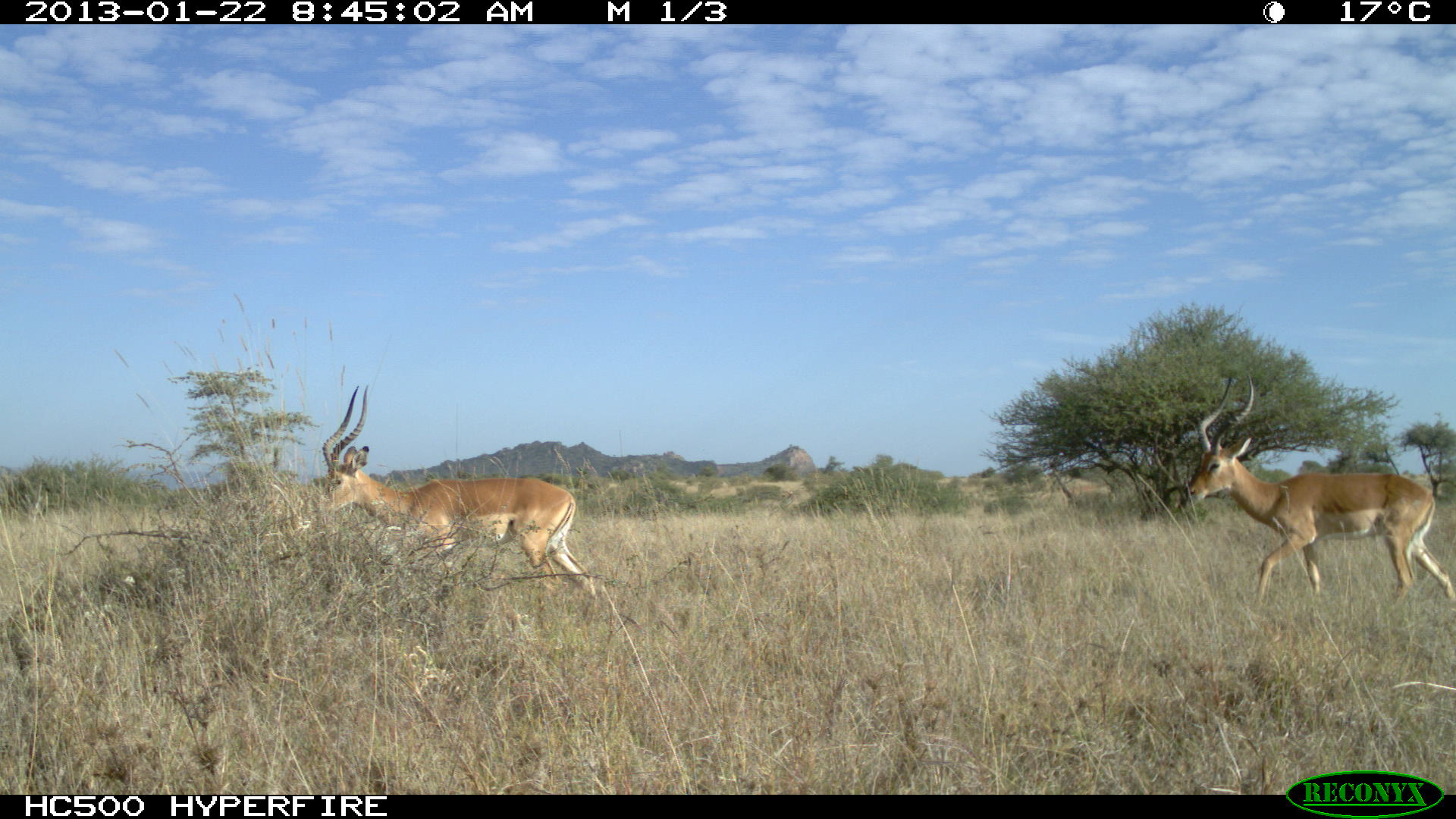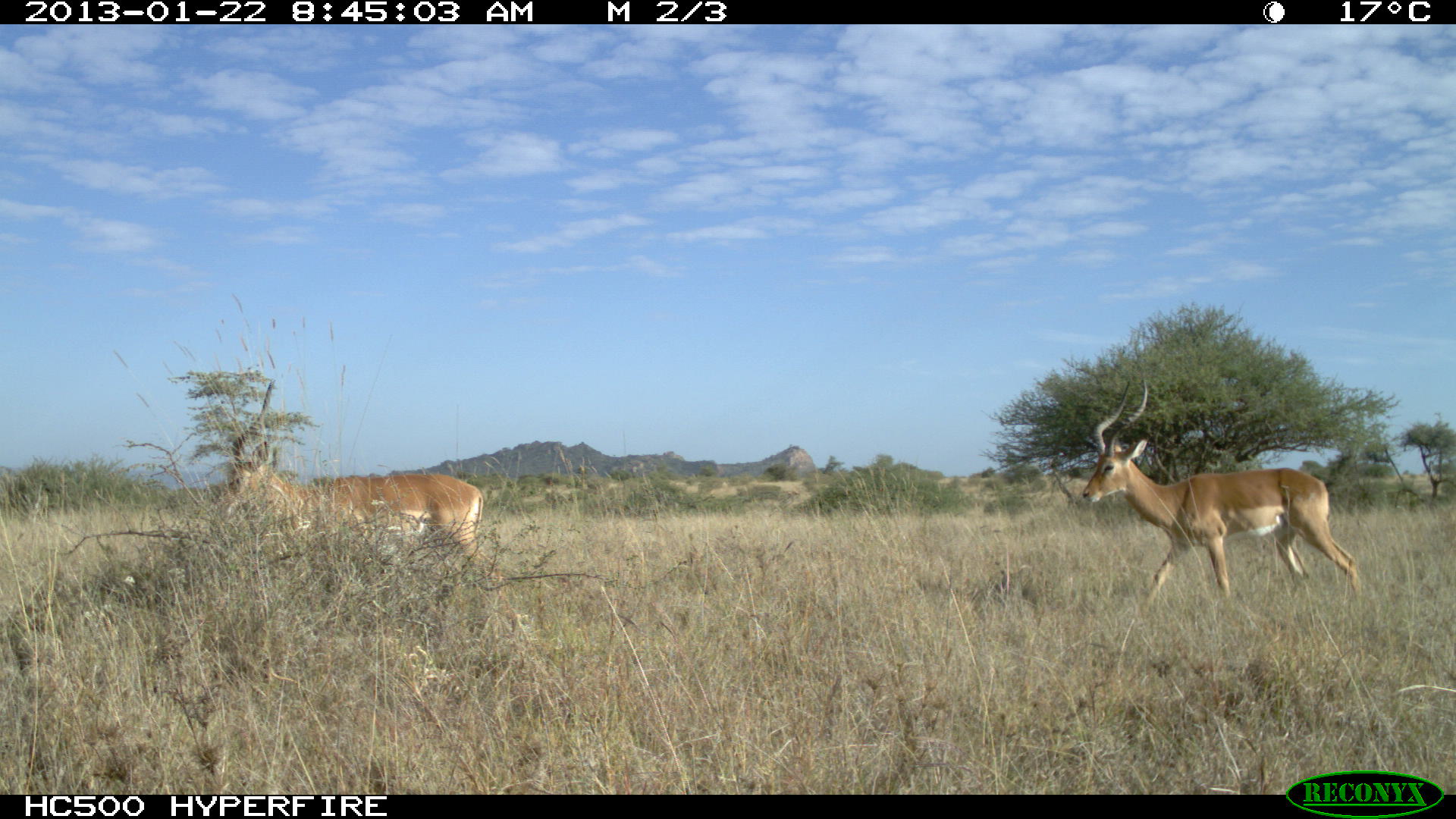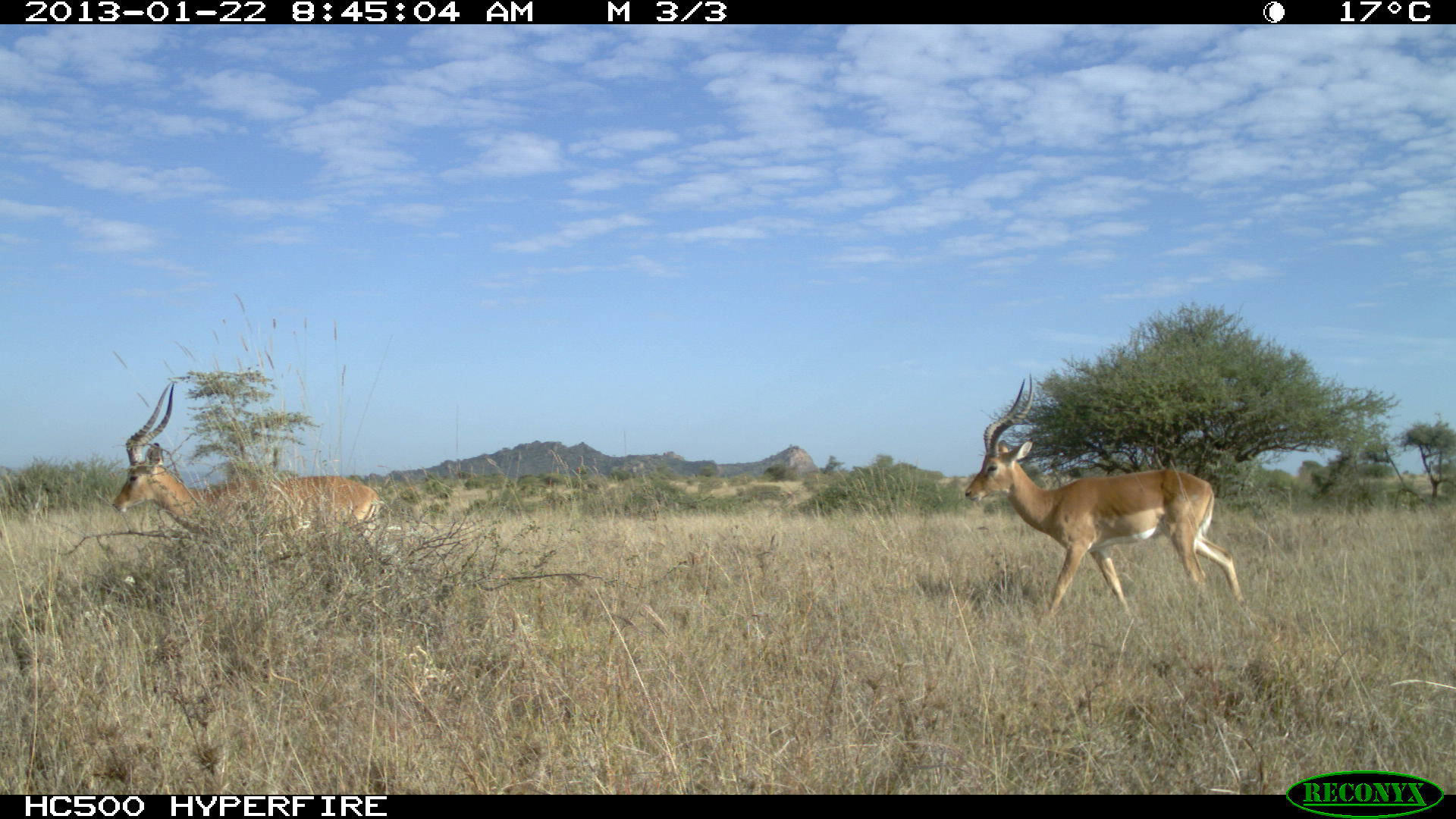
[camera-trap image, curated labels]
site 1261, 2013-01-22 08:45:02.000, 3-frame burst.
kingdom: Animalia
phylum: Chordata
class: Mammalia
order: Artiodactyla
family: Bovidae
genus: Aepyceros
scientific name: Aepyceros melampus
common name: impala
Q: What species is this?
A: Aepyceros melampus (impala).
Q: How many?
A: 2.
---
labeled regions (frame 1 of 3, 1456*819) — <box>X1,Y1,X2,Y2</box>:
aepyceros melampus: <box>1186,370,1454,610</box>; <box>314,382,598,606</box>